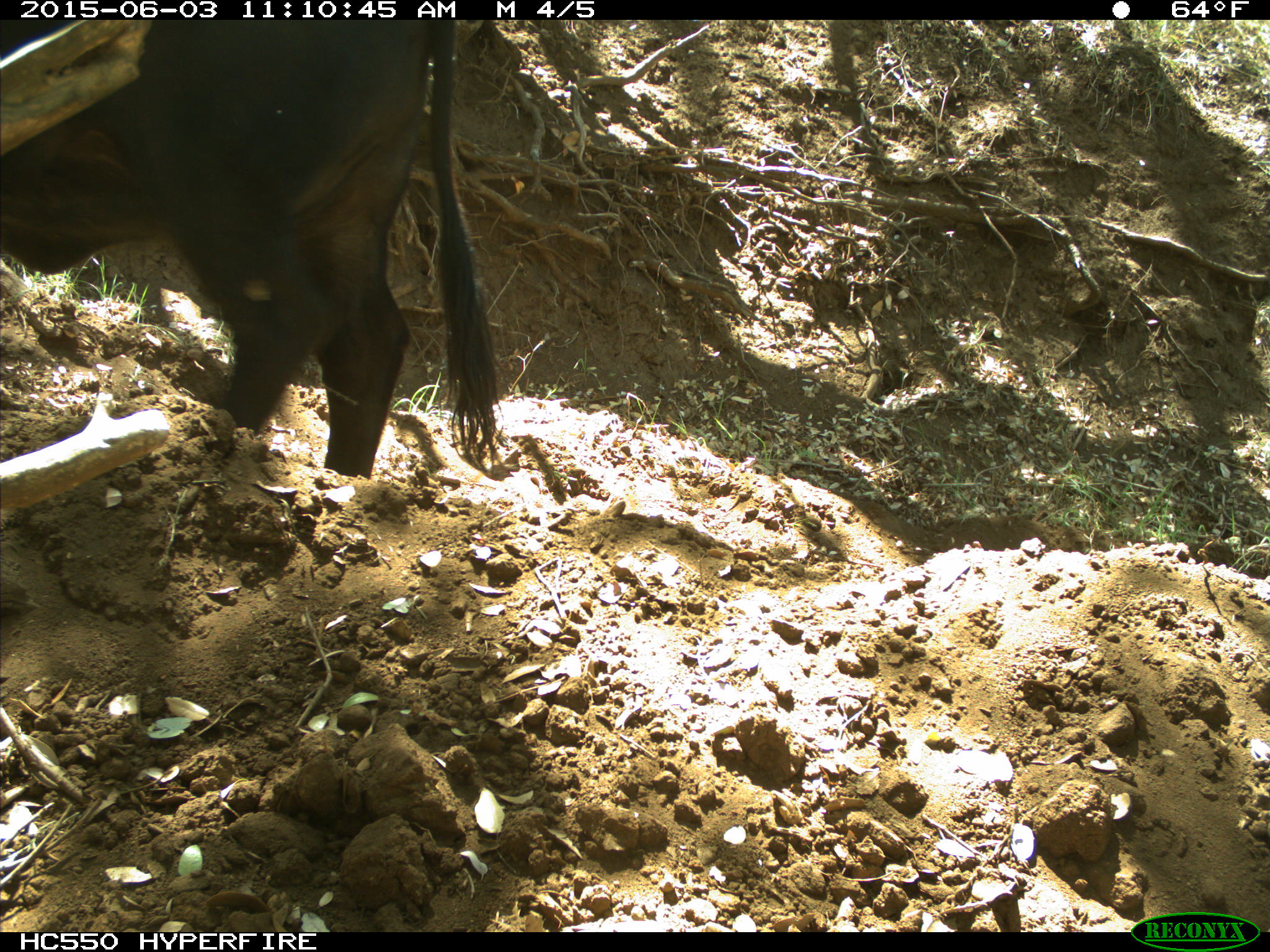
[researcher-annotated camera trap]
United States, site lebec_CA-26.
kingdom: Animalia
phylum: Chordata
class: Mammalia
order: Artiodactyla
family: Bovidae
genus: Bos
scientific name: Bos taurus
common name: domestic cow